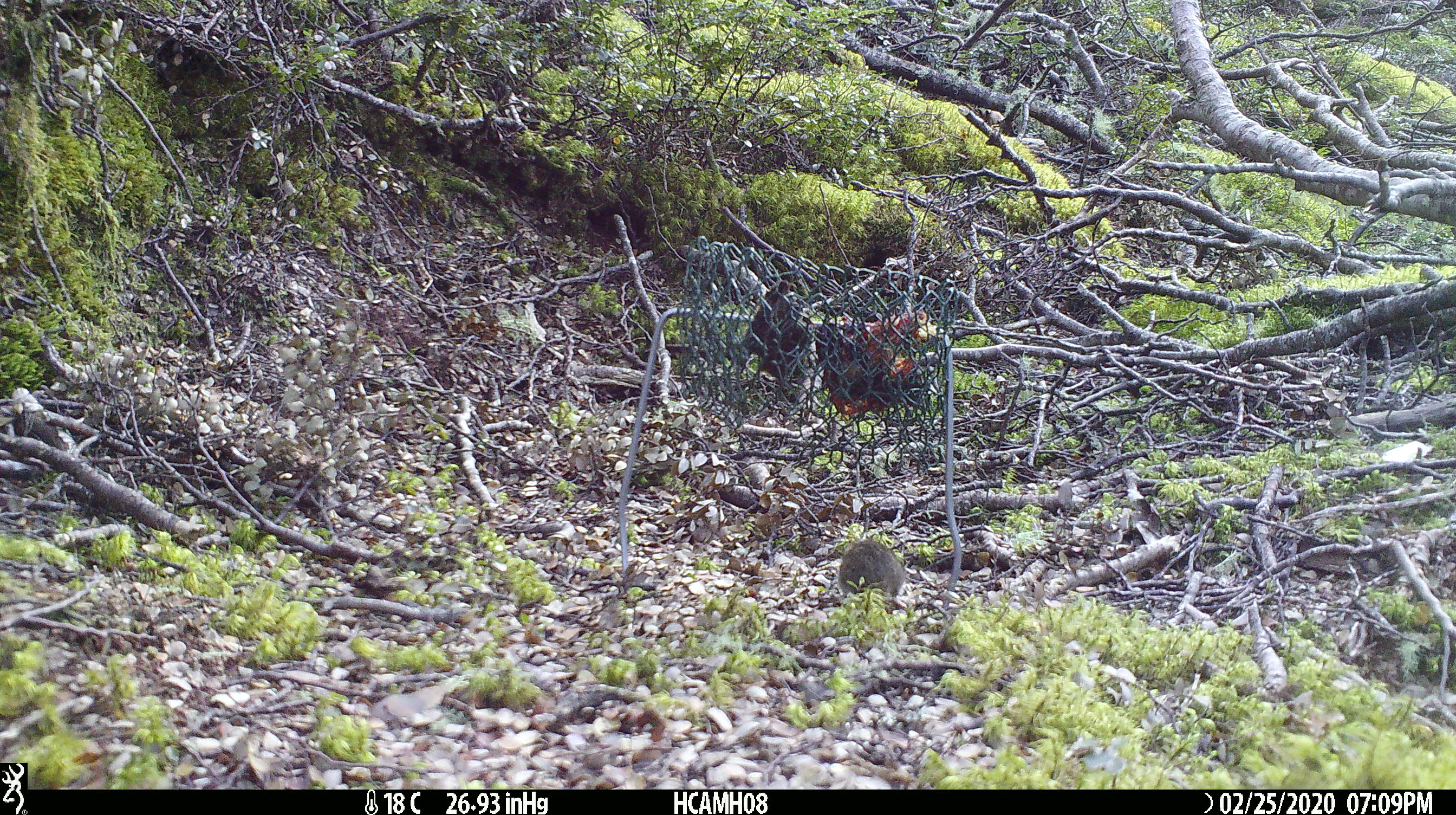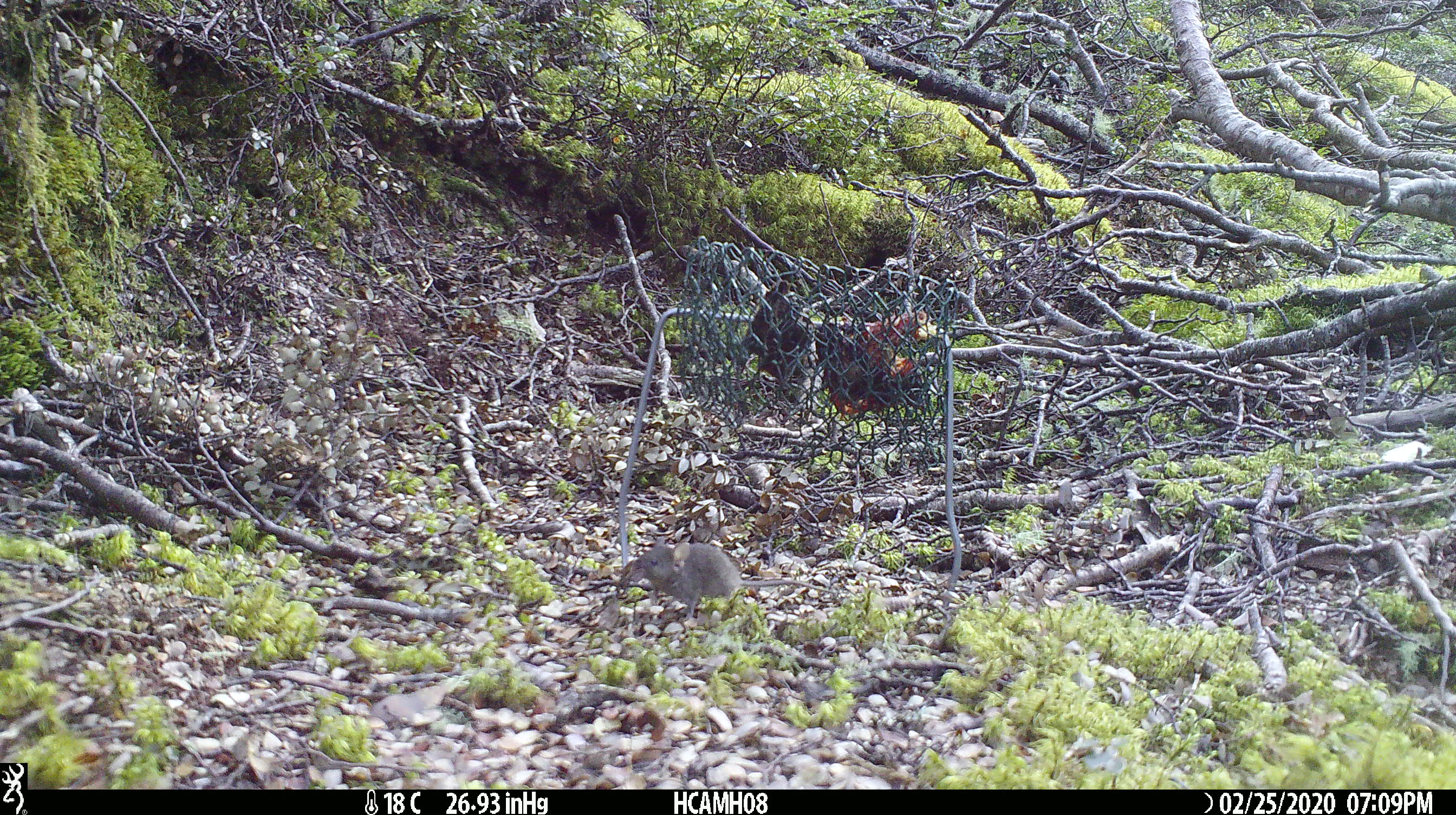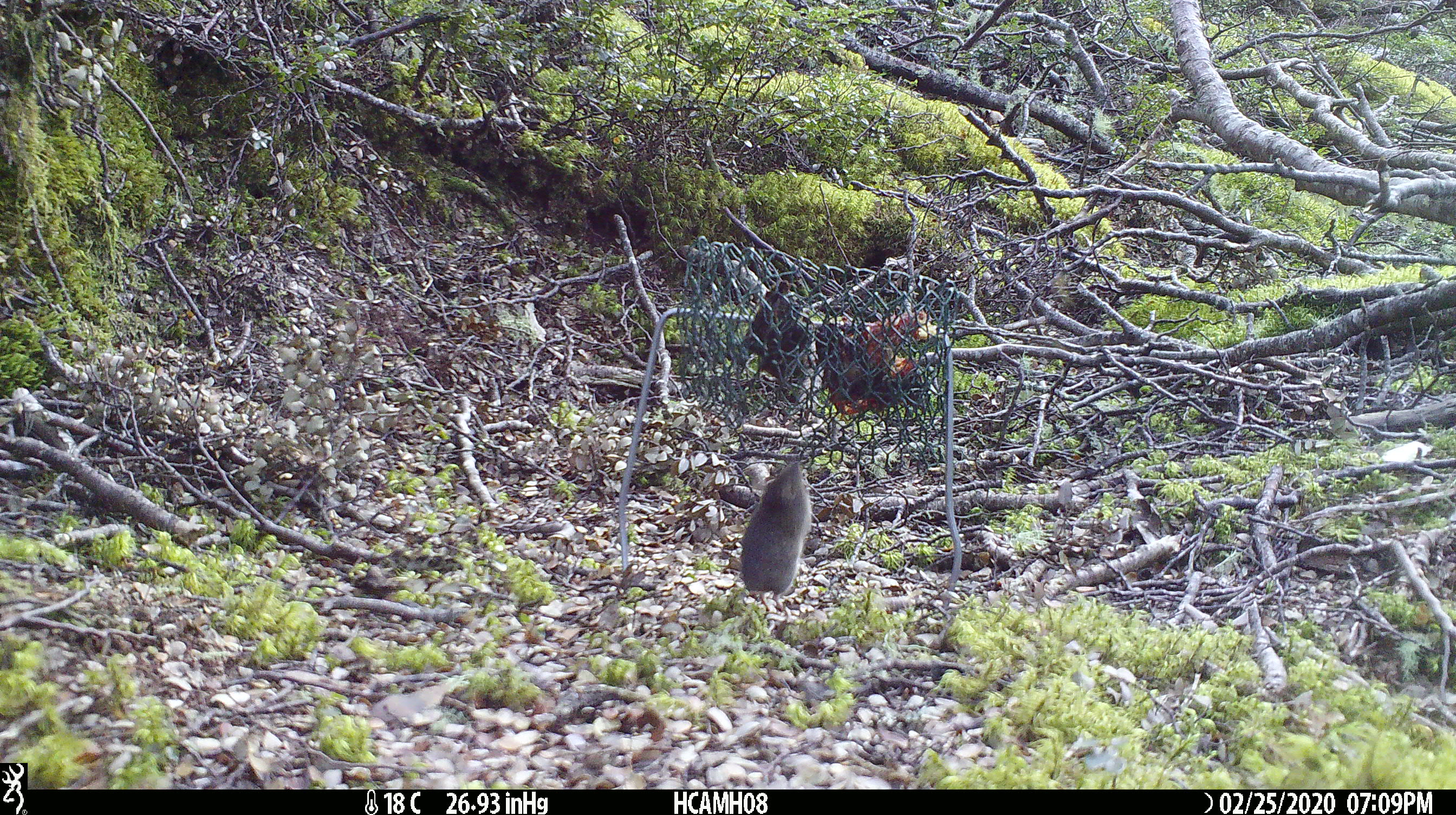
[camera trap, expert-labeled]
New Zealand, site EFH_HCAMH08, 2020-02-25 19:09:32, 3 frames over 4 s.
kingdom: Animalia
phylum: Chordata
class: Mammalia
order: Rodentia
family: Muridae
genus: Mus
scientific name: Mus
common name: mouse